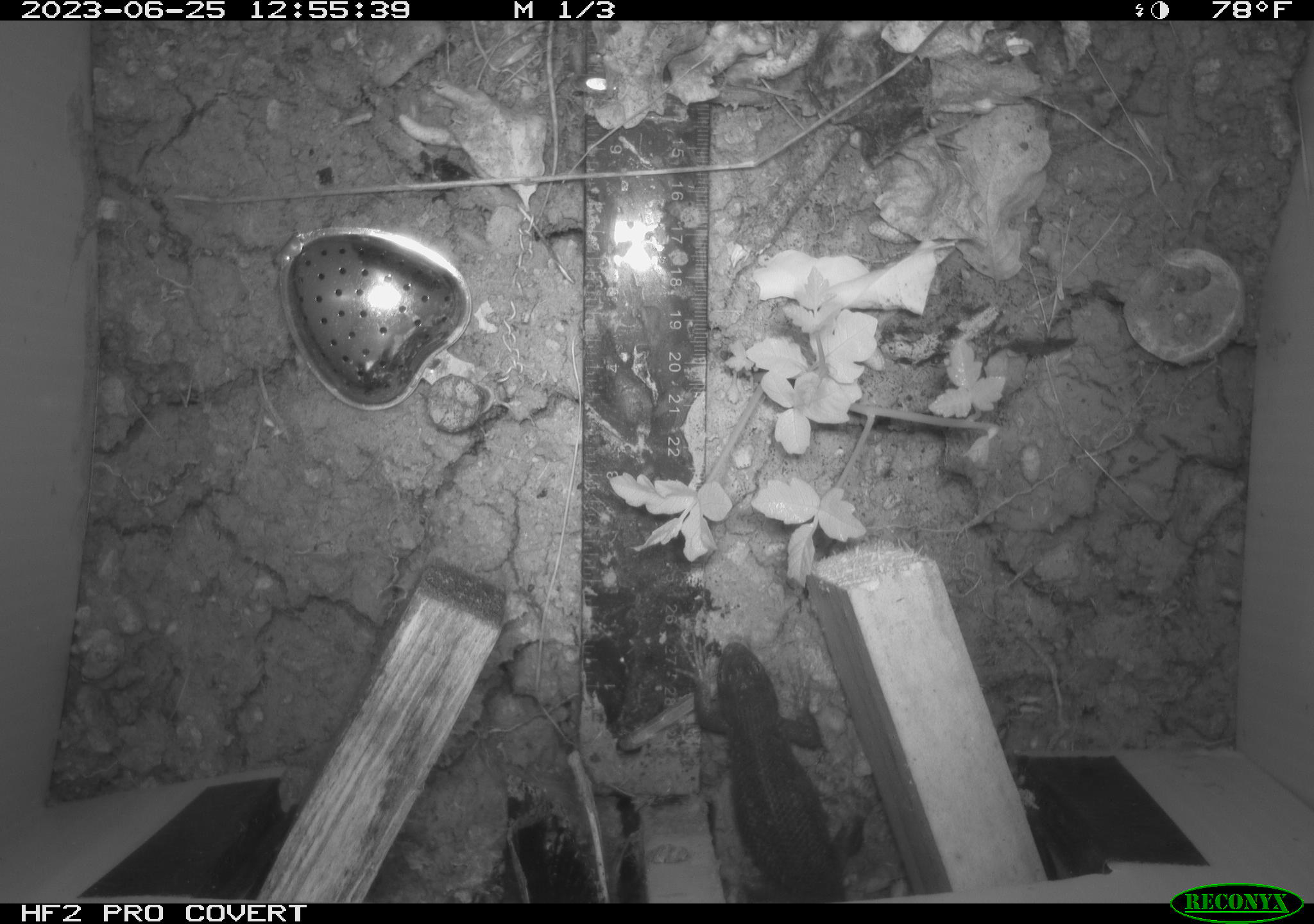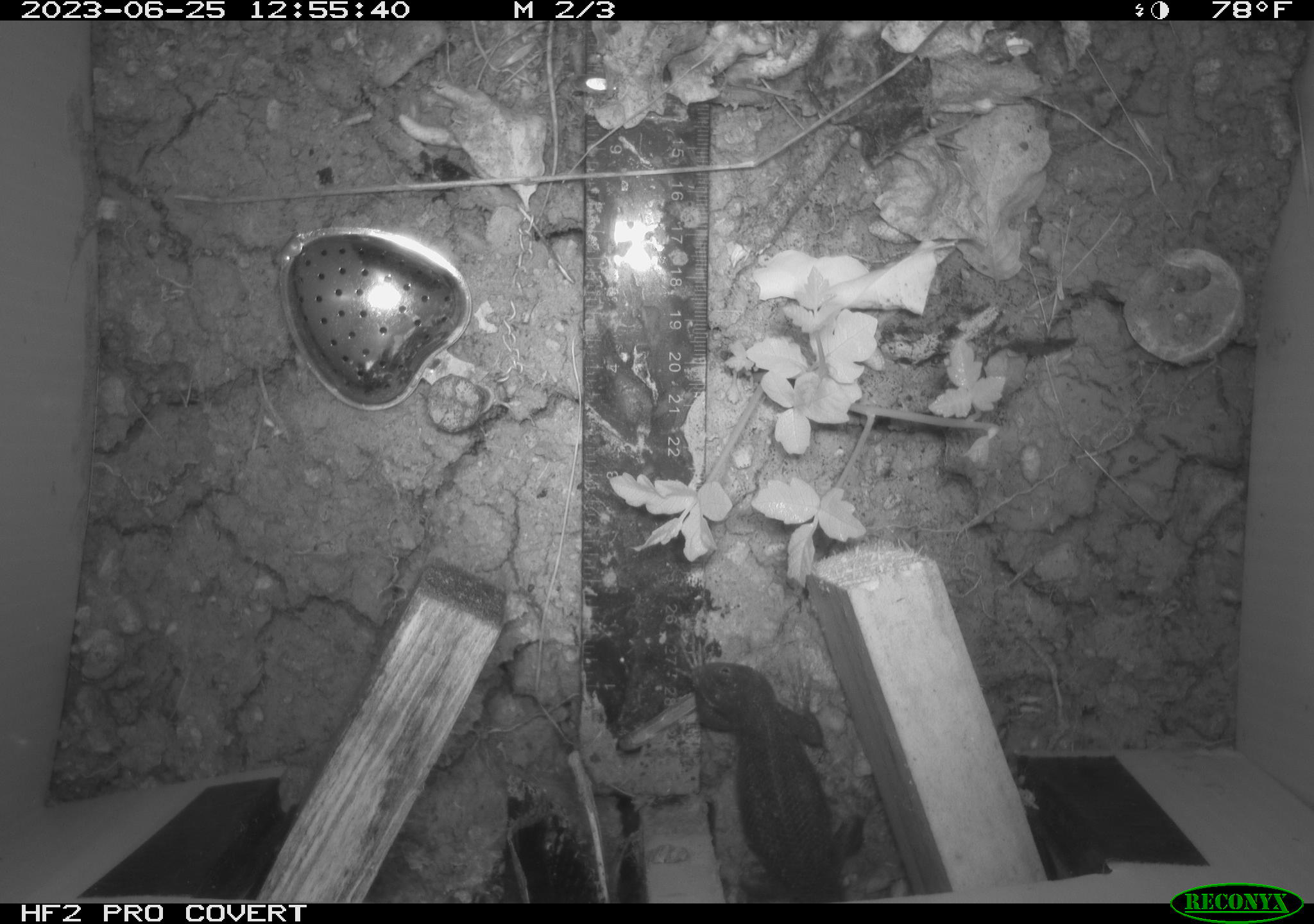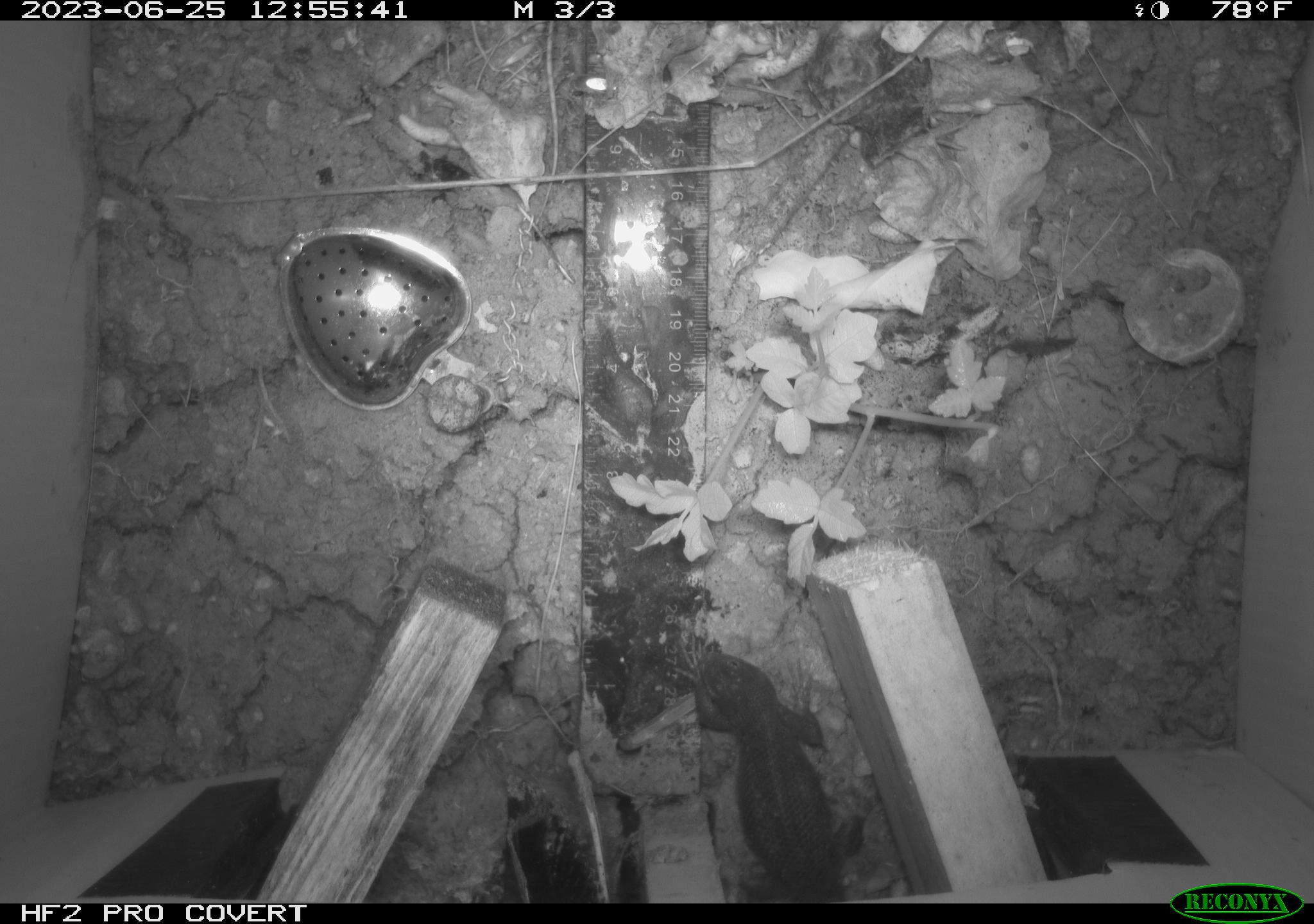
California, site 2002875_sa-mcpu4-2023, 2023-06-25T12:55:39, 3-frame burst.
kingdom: Animalia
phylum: Chordata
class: Reptilia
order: Squamata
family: Phrynosomatidae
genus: Sceloporus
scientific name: Sceloporus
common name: spiny lizards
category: sceloporus species